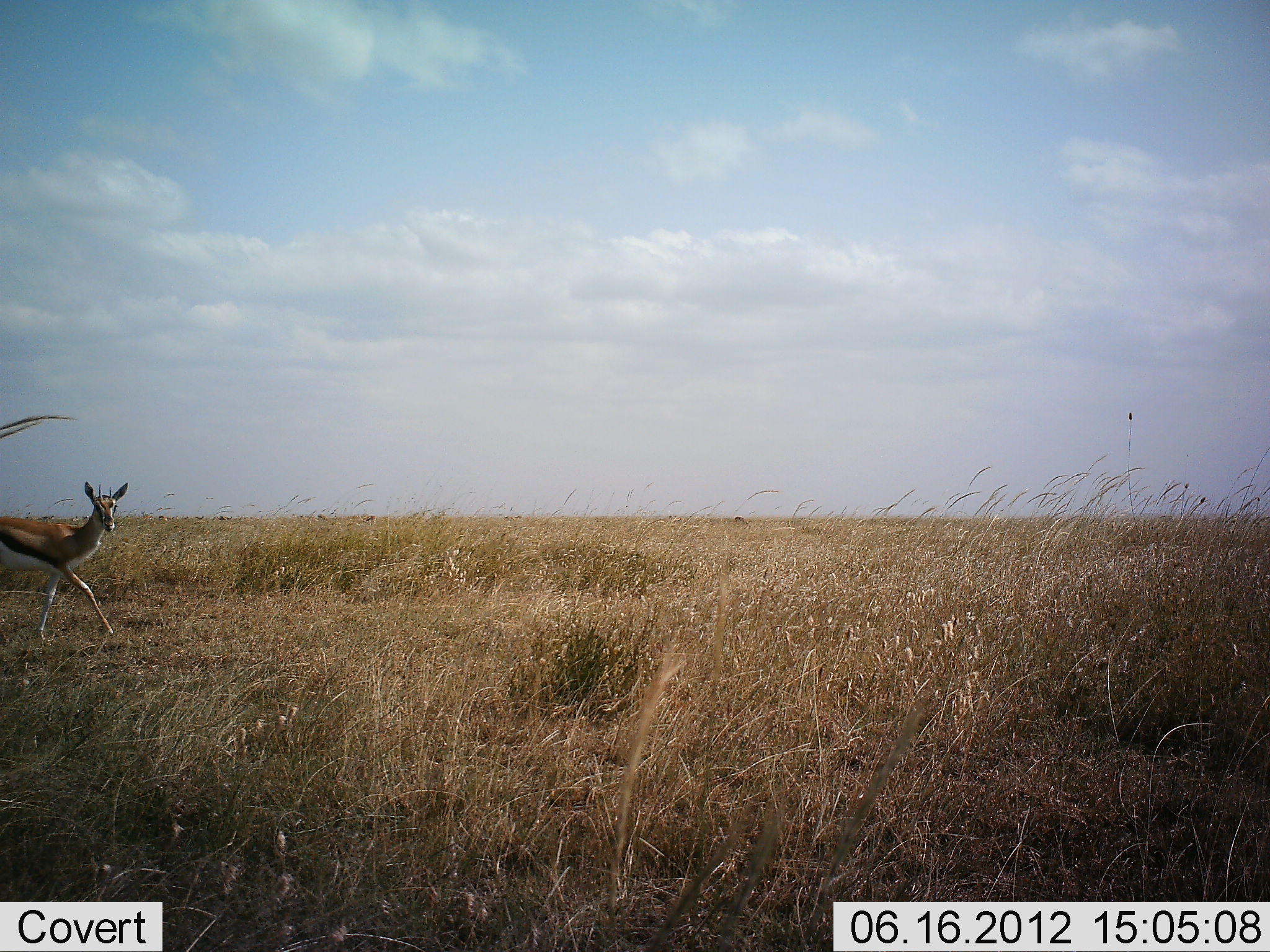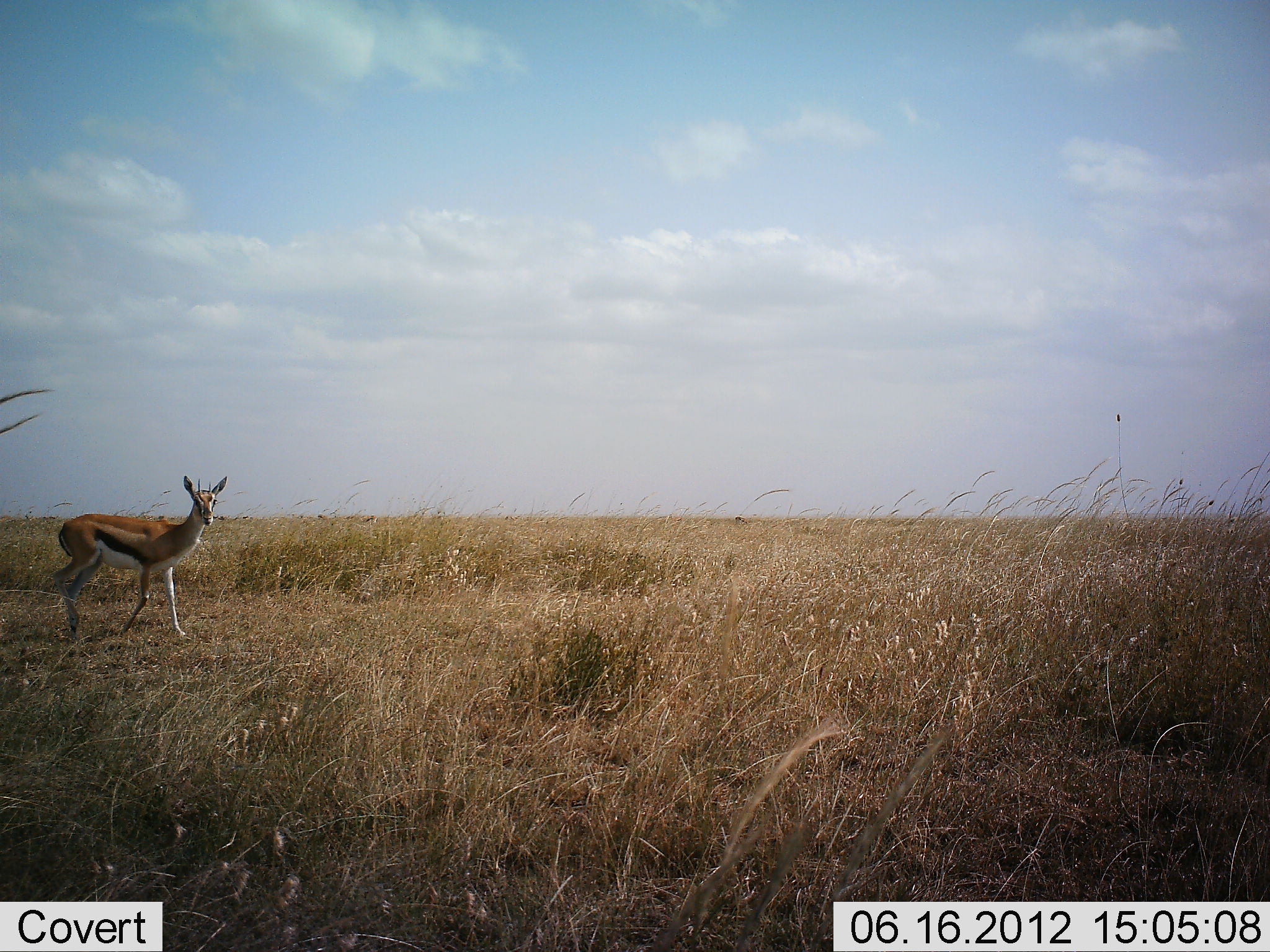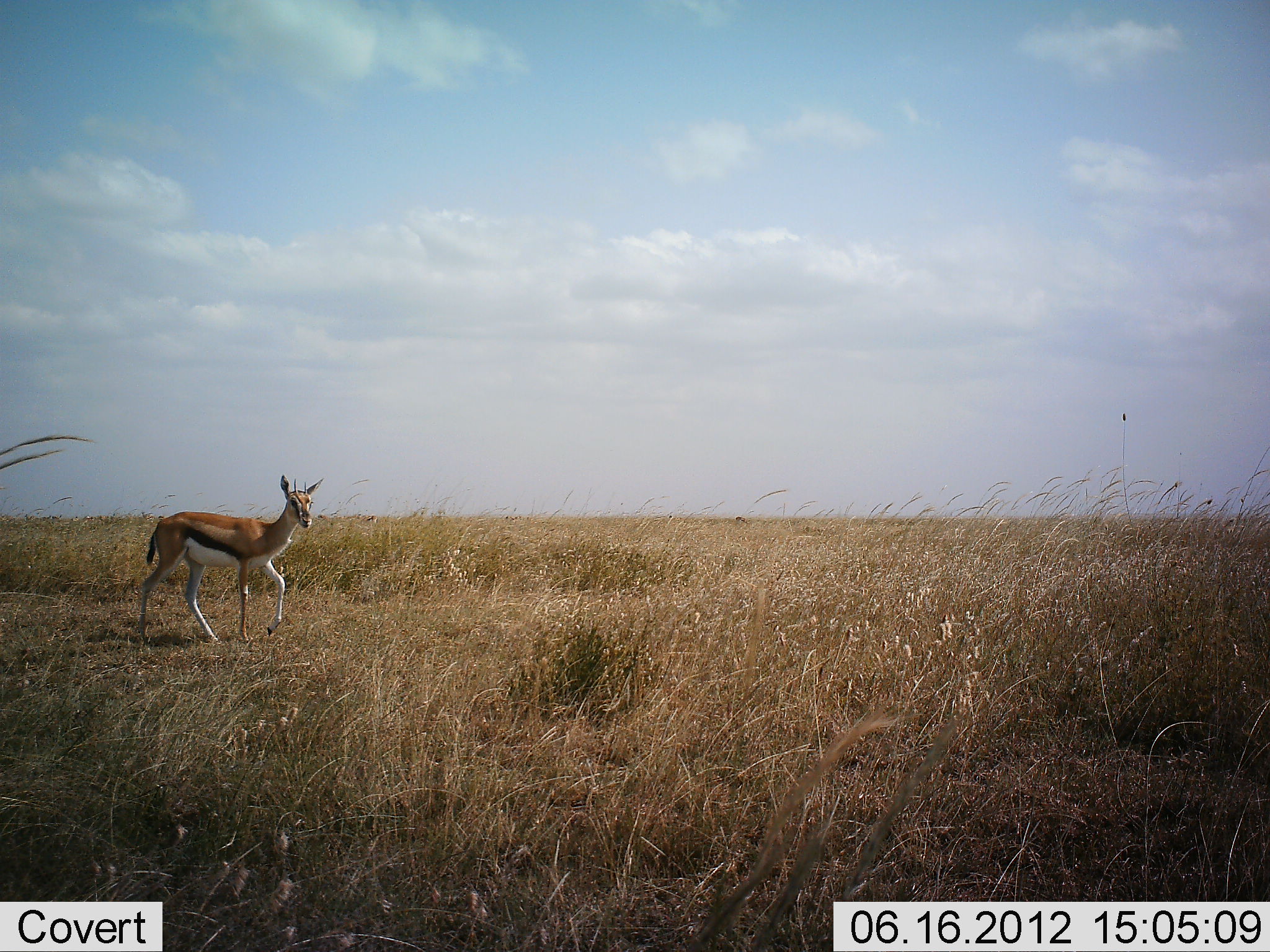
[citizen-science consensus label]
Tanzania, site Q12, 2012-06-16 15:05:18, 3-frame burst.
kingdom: Animalia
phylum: Chordata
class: Mammalia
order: Artiodactyla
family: Bovidae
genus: Eudorcas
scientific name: Eudorcas thomsonii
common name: thomson's gazelle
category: gazellethomsons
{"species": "gazellethomsons (thomson's gazelle) (Eudorcas thomsonii)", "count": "1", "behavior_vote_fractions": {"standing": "0%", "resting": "0%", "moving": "100%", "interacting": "0%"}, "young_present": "0%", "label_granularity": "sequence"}